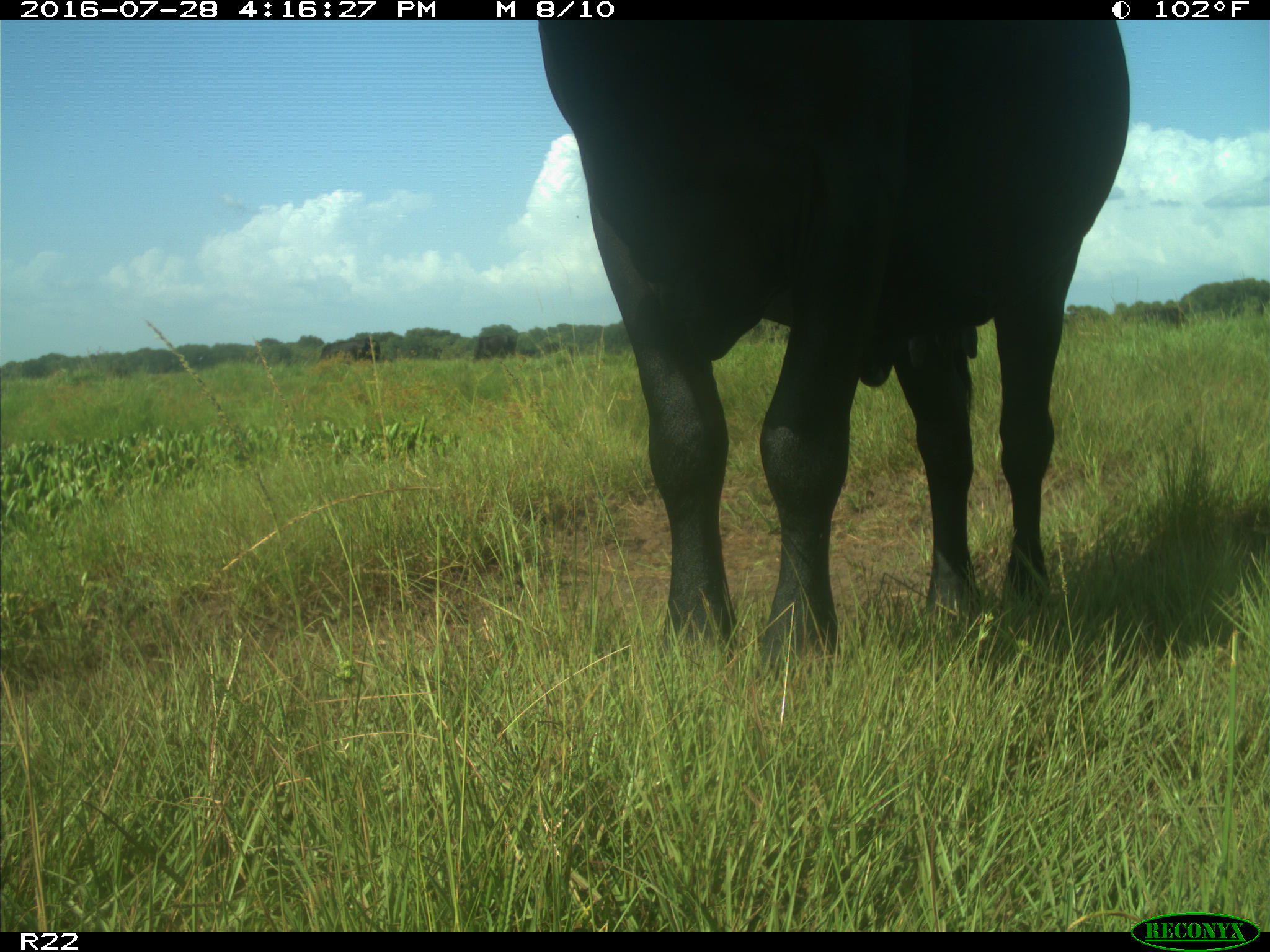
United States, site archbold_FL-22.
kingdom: Animalia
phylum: Chordata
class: Mammalia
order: Artiodactyla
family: Bovidae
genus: Bos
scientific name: Bos taurus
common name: domestic cow